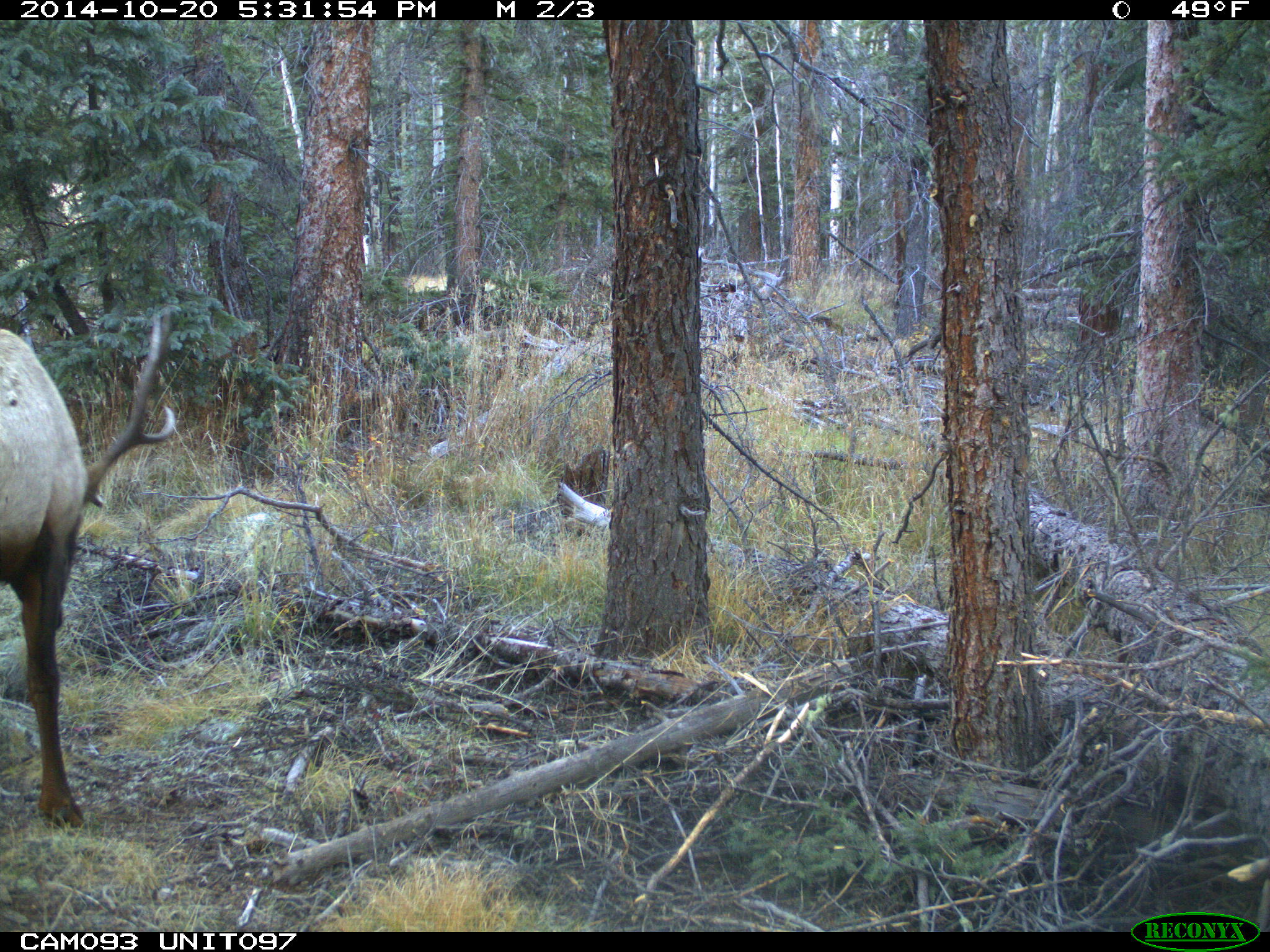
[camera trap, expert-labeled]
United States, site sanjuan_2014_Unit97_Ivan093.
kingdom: Animalia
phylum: Chordata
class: Mammalia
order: Artiodactyla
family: Cervidae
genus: Cervus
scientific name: Cervus elaphus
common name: red deer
Cervus elaphus (red deer).